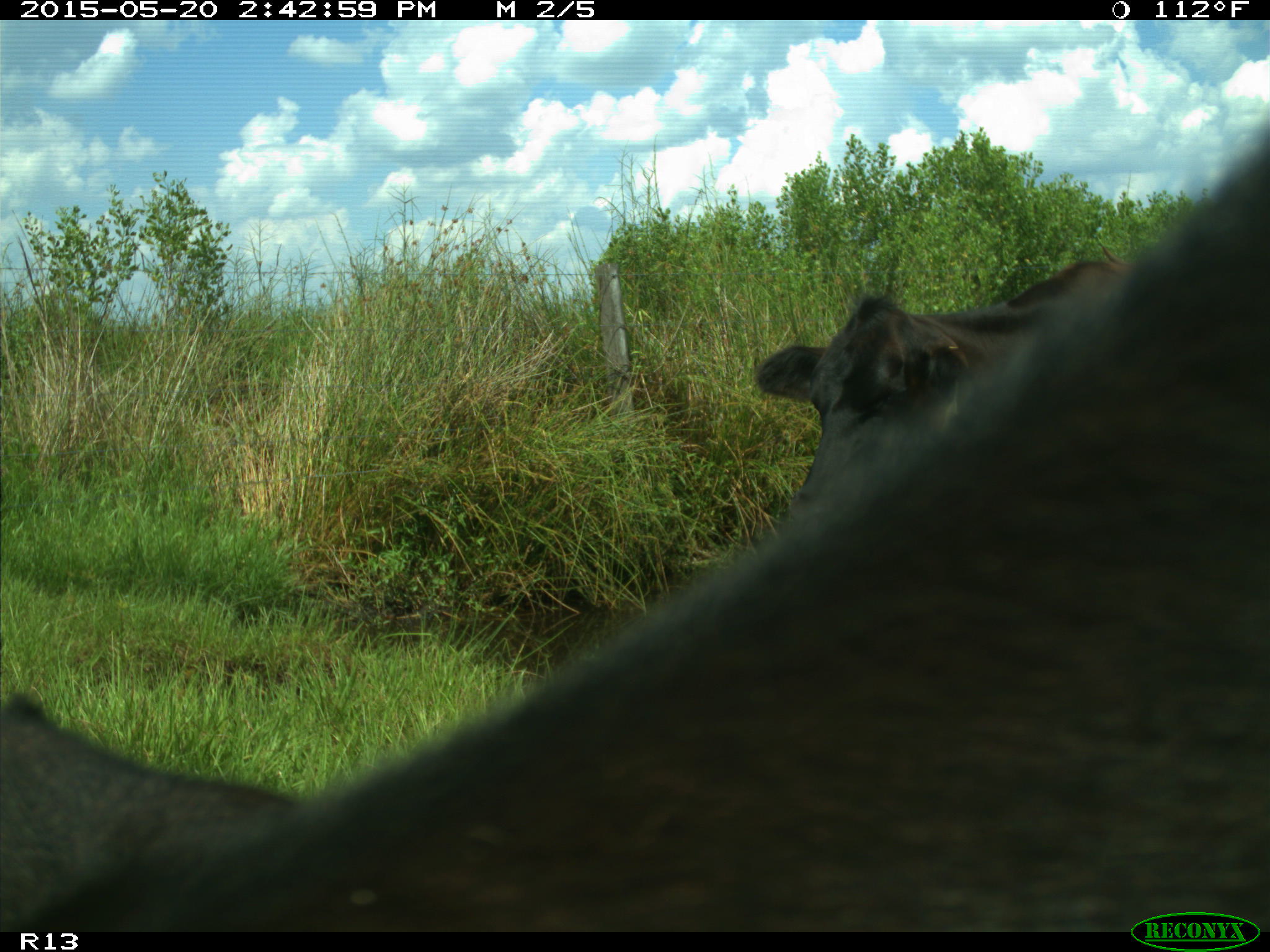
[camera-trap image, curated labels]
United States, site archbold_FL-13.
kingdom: Animalia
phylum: Chordata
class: Mammalia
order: Artiodactyla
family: Bovidae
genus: Bos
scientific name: Bos taurus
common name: domestic cow